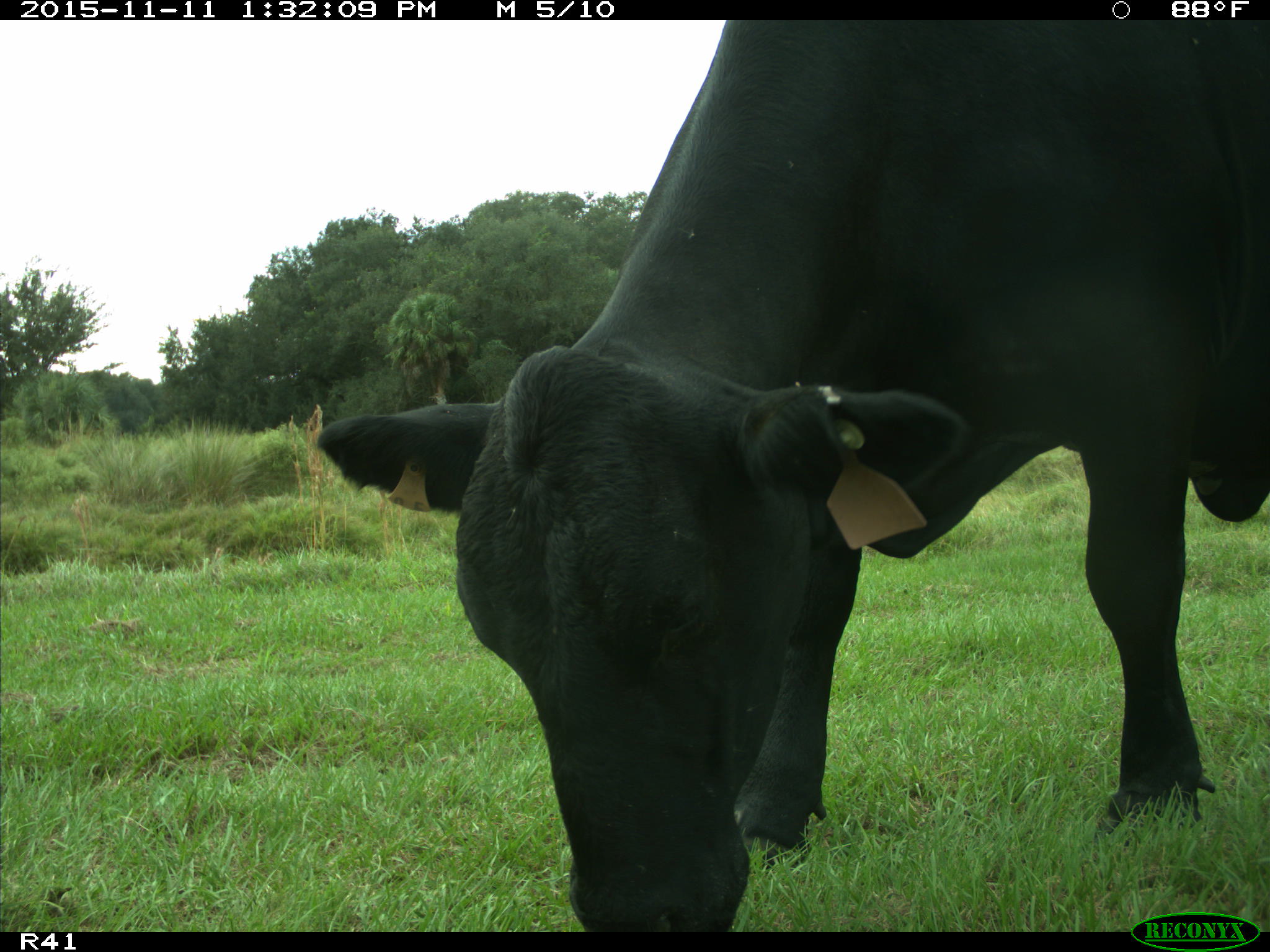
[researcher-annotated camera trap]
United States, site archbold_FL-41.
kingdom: Animalia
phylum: Chordata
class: Mammalia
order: Artiodactyla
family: Bovidae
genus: Bos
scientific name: Bos taurus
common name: domestic cow